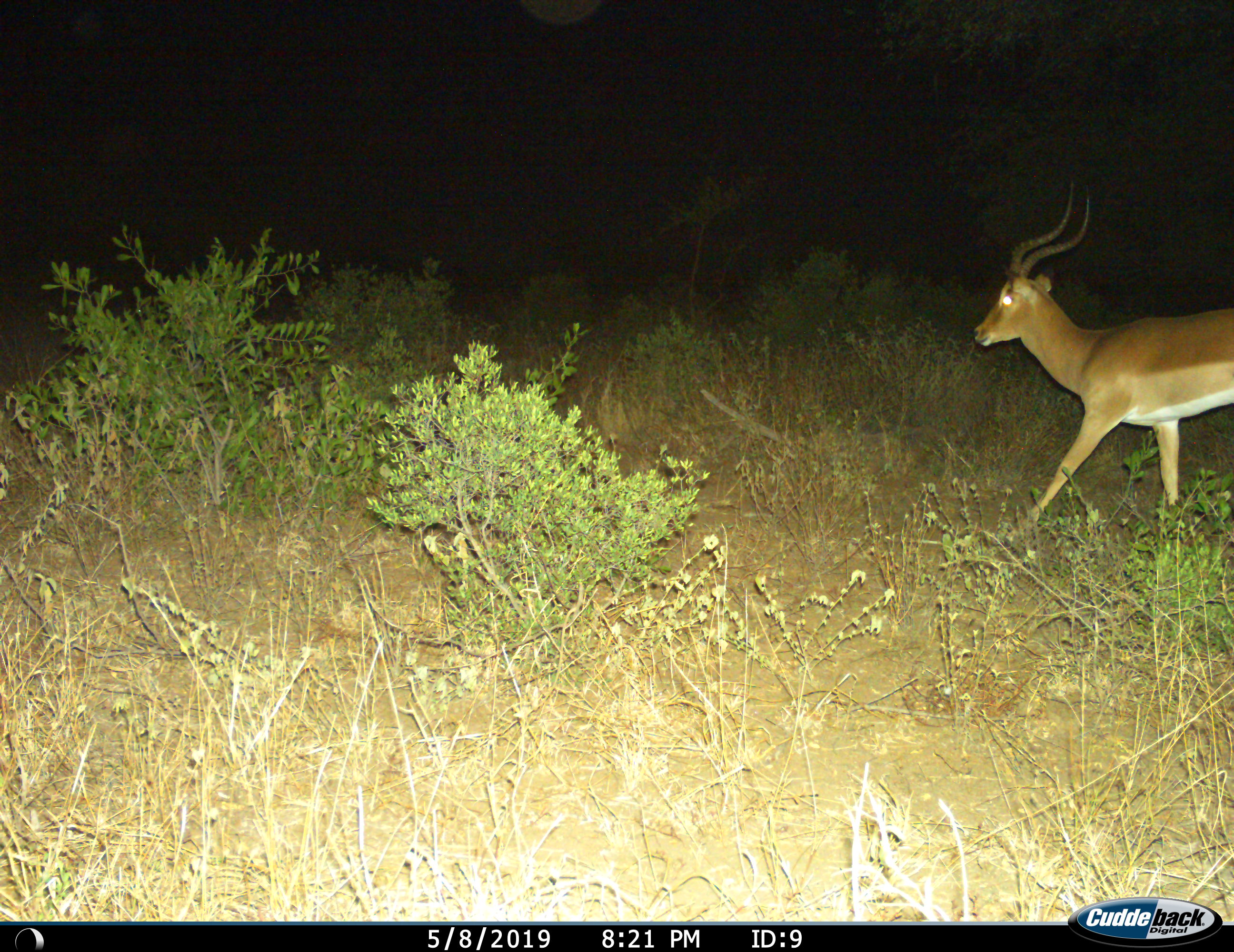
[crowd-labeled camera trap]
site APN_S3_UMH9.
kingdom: Animalia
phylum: Chordata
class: Mammalia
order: Artiodactyla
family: Bovidae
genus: Aepyceros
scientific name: Aepyceros melampus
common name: impala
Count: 1.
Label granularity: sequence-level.